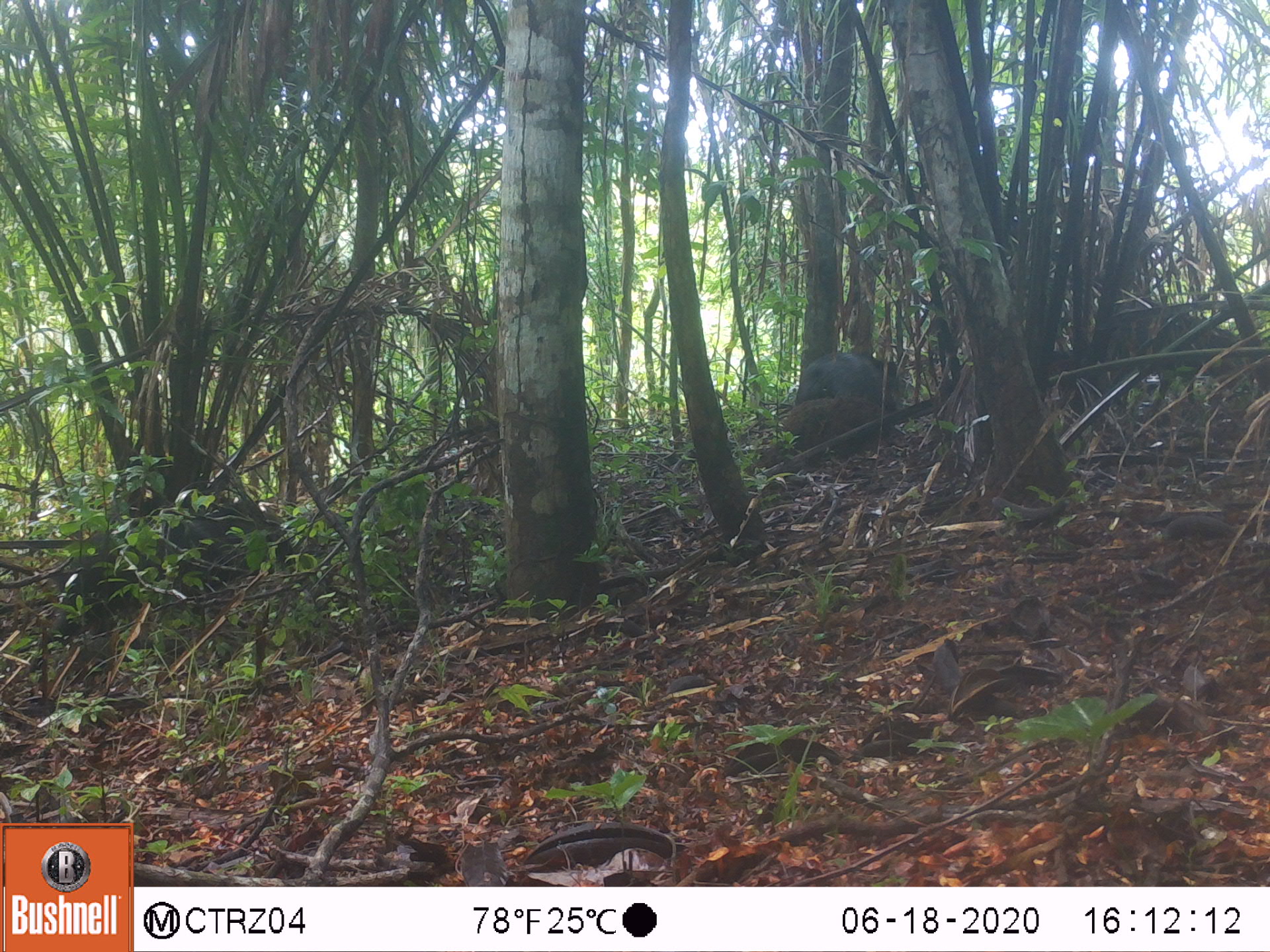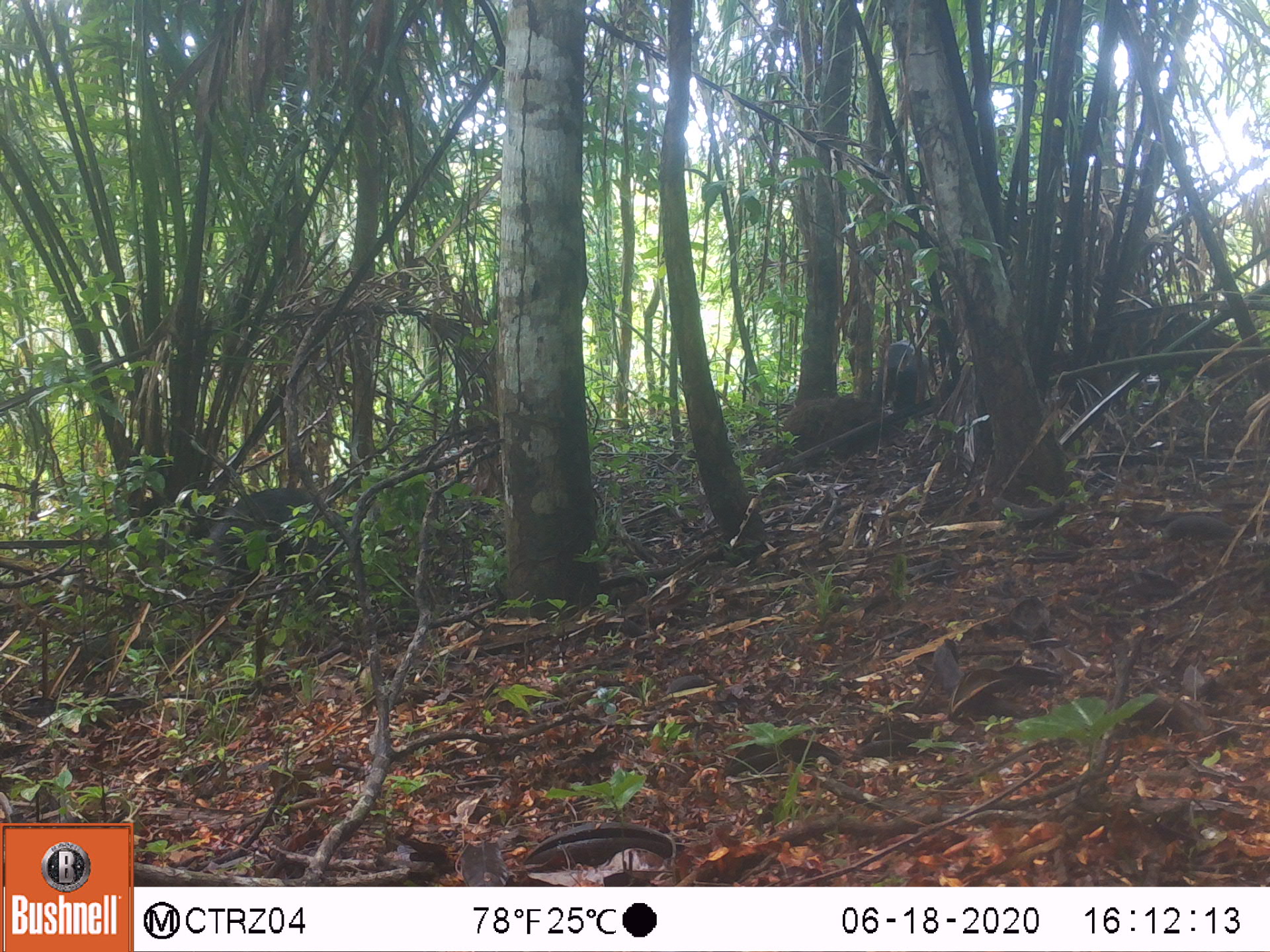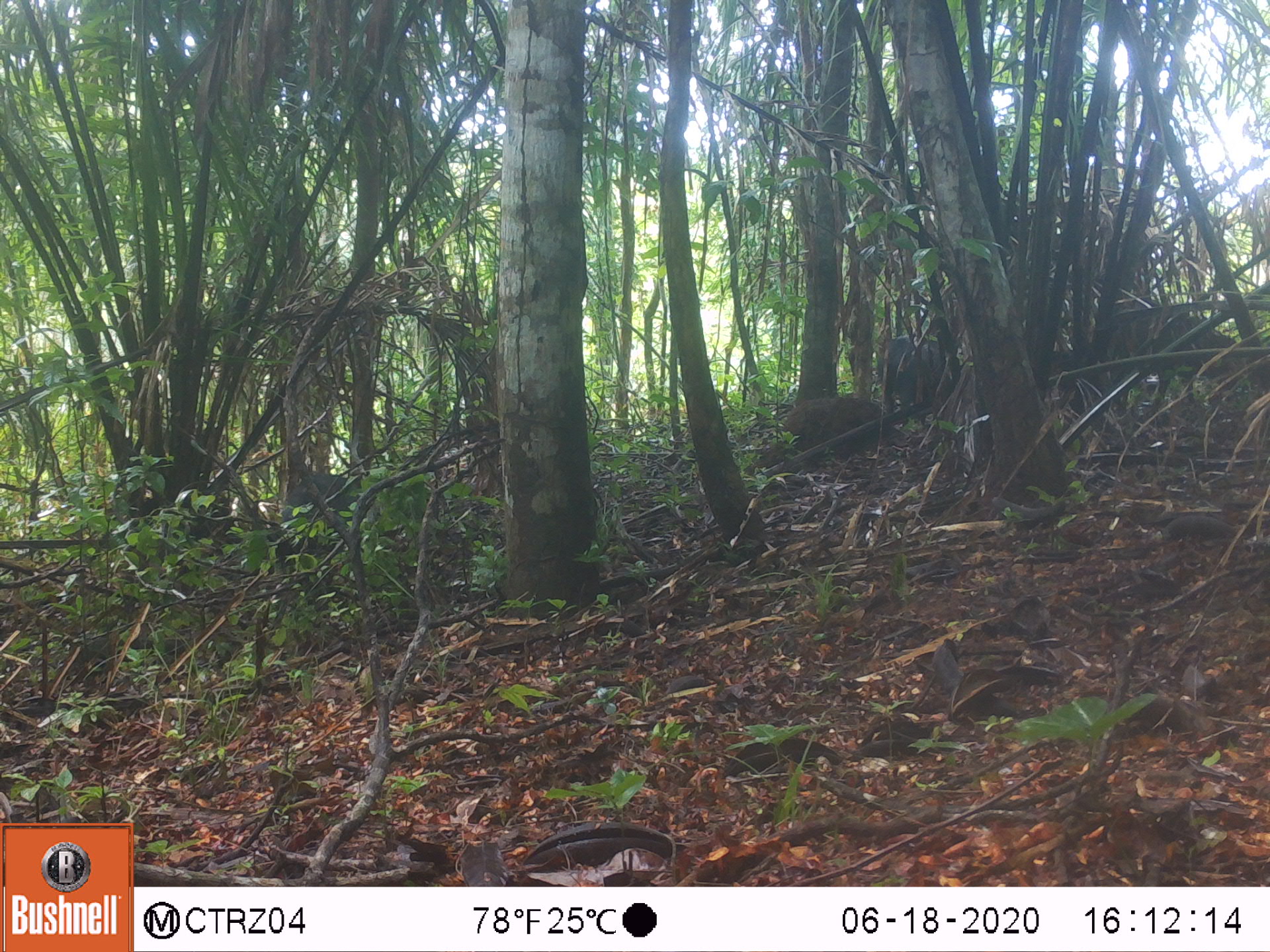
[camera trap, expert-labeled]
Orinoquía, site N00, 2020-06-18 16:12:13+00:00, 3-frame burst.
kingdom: Animalia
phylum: Chordata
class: Mammalia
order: Artiodactyla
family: Tayassuidae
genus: Pecari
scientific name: Pecari tajacu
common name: collared peccary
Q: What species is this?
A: Collared peccary (Pecari tajacu).